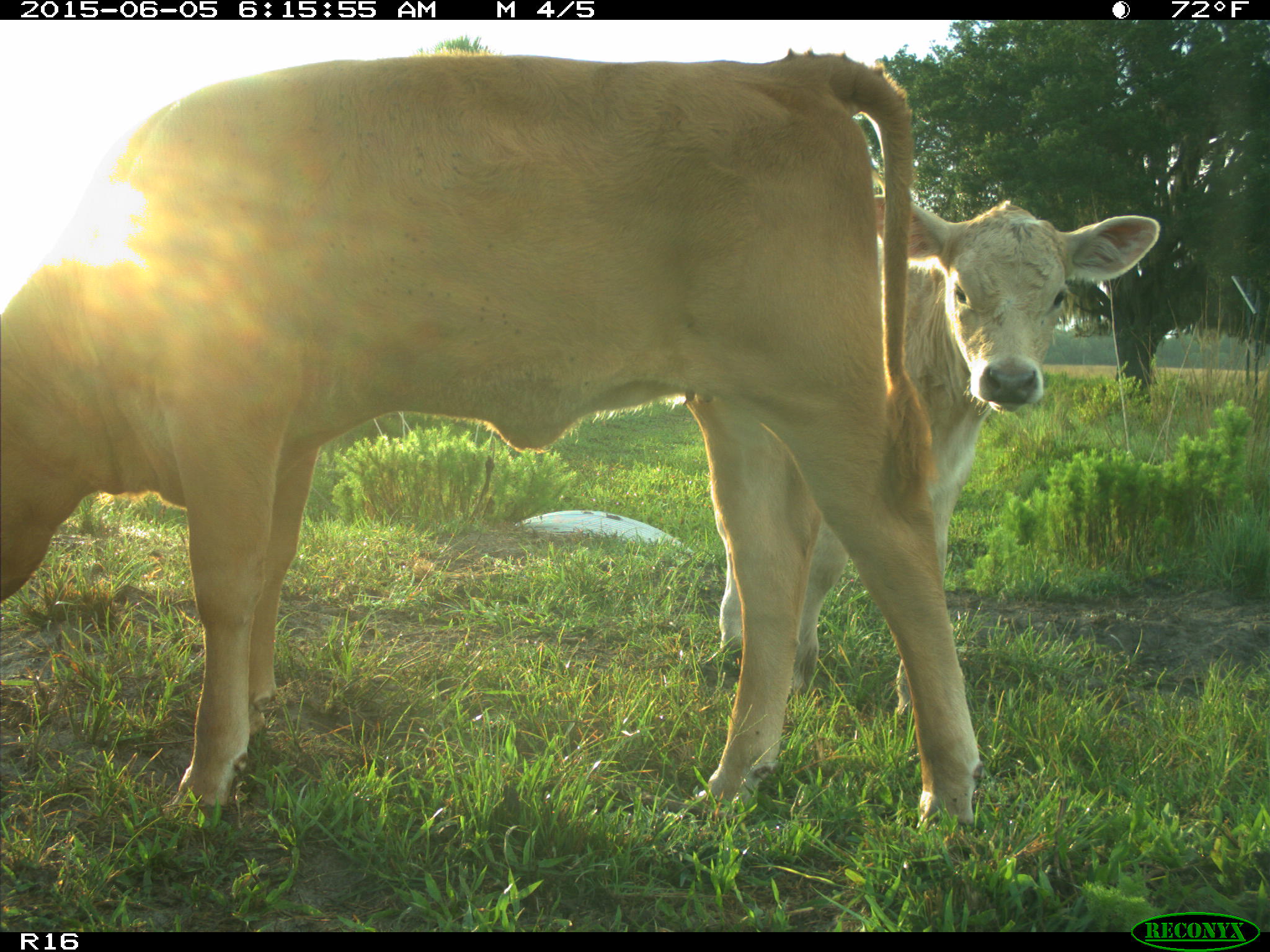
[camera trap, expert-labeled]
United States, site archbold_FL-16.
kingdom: Animalia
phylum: Chordata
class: Mammalia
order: Artiodactyla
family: Bovidae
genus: Bos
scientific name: Bos taurus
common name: domestic cow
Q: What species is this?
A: Bos taurus (domestic cow).